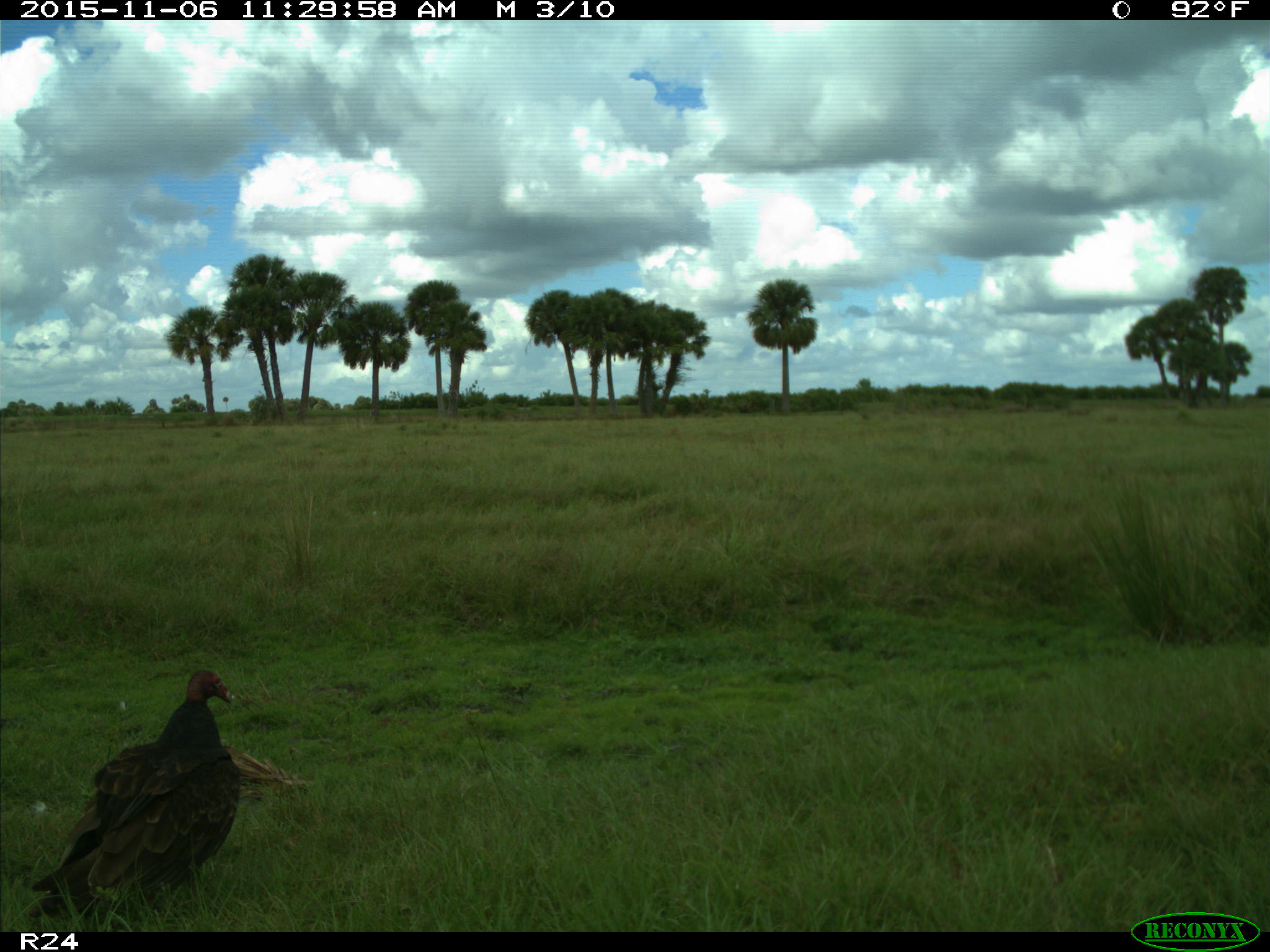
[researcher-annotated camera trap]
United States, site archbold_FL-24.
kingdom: Animalia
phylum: Chordata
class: Aves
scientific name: Aves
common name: birds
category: unidentified bird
Unidentified bird (birds) (Aves).